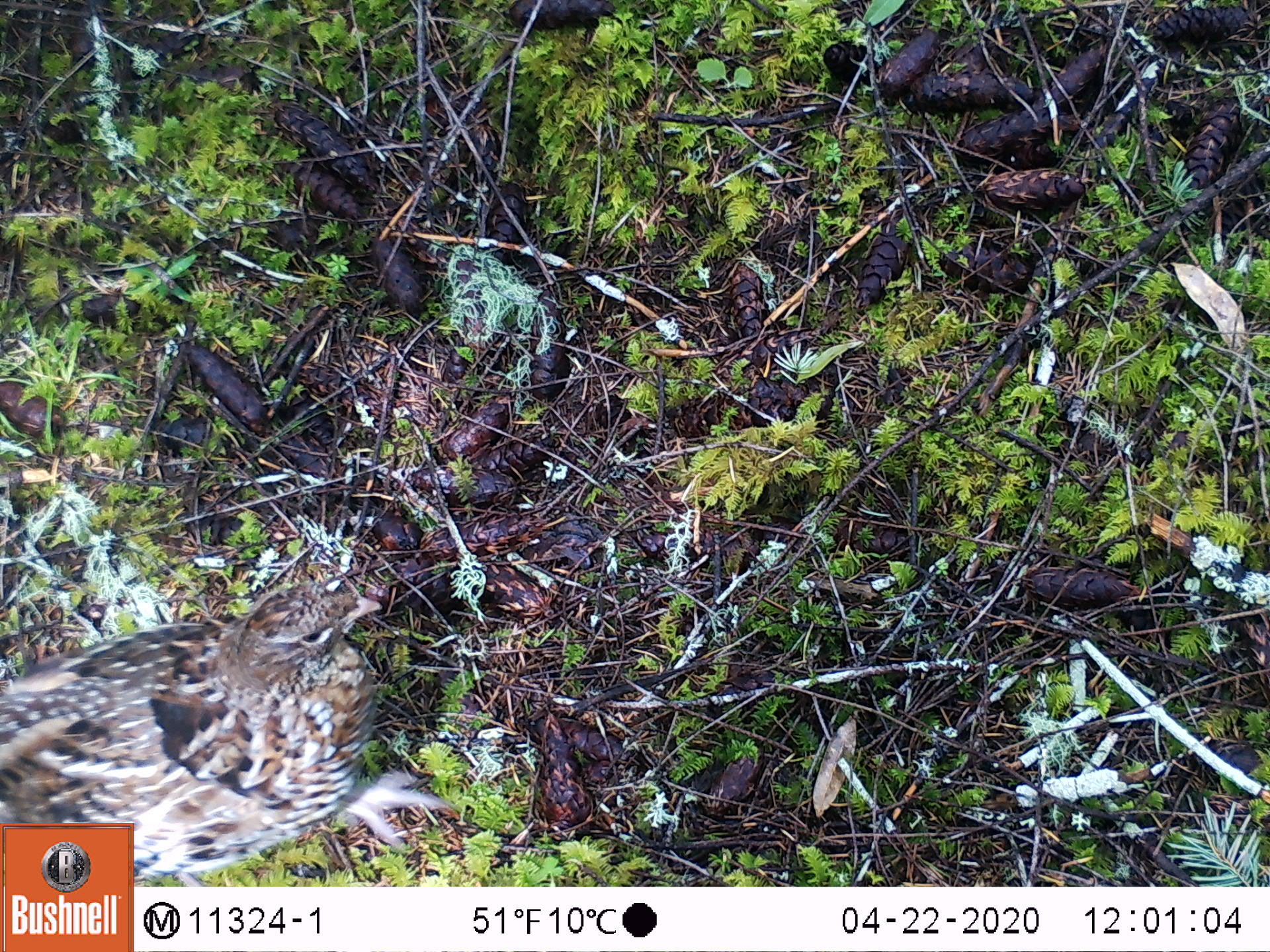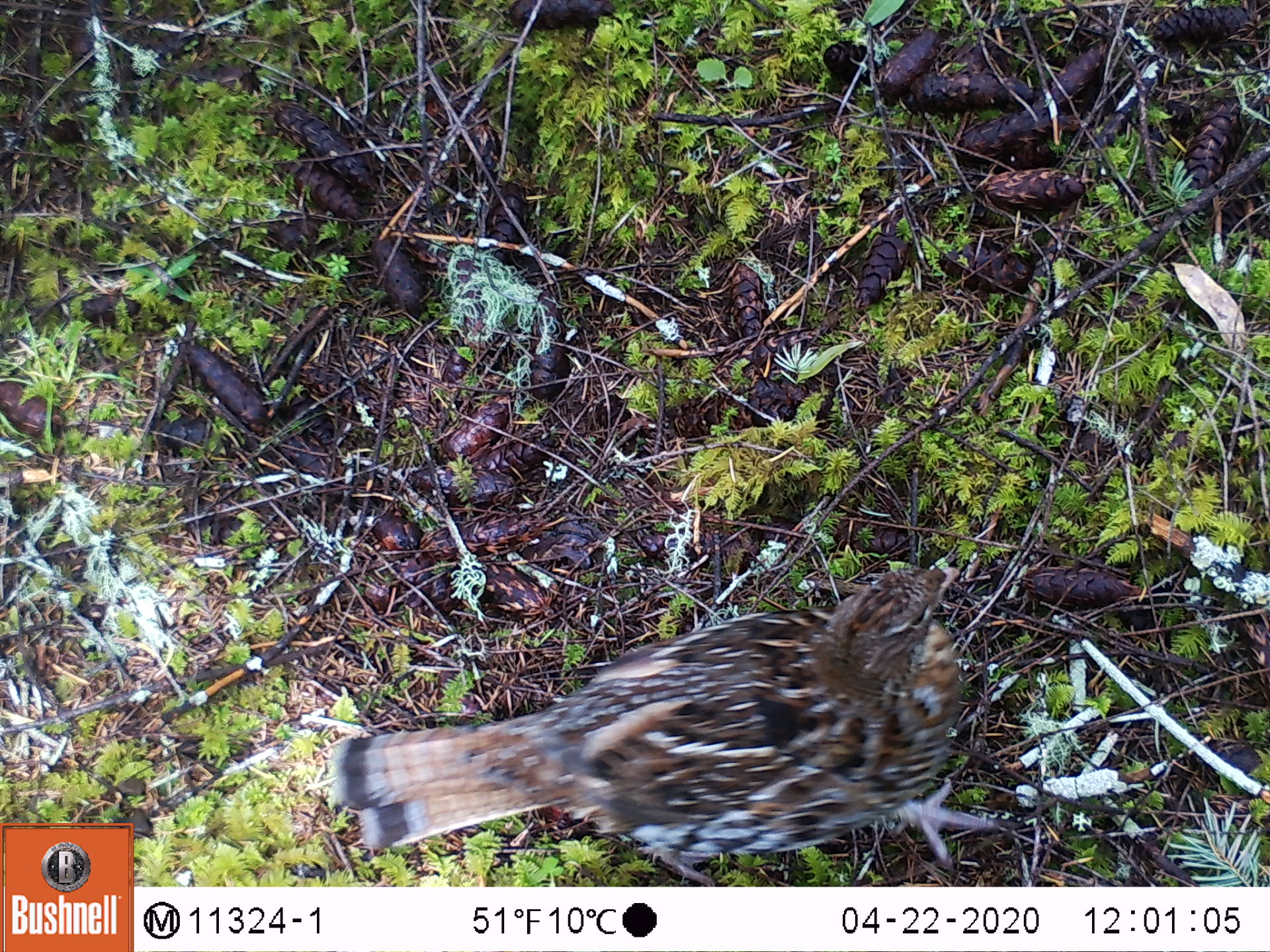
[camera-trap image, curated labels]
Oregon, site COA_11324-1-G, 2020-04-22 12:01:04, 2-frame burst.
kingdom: Animalia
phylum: Chordata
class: Aves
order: Galliformes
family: Phasianidae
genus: Bonasa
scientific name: Bonasa umbellus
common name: ruffed grouse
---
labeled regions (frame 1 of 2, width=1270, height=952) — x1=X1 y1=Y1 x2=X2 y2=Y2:
ruffed grouse: x1=0 y1=578 x2=450 y2=818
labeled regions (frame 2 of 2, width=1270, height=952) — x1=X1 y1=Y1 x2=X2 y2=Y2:
ruffed grouse: x1=311 y1=554 x2=1008 y2=875